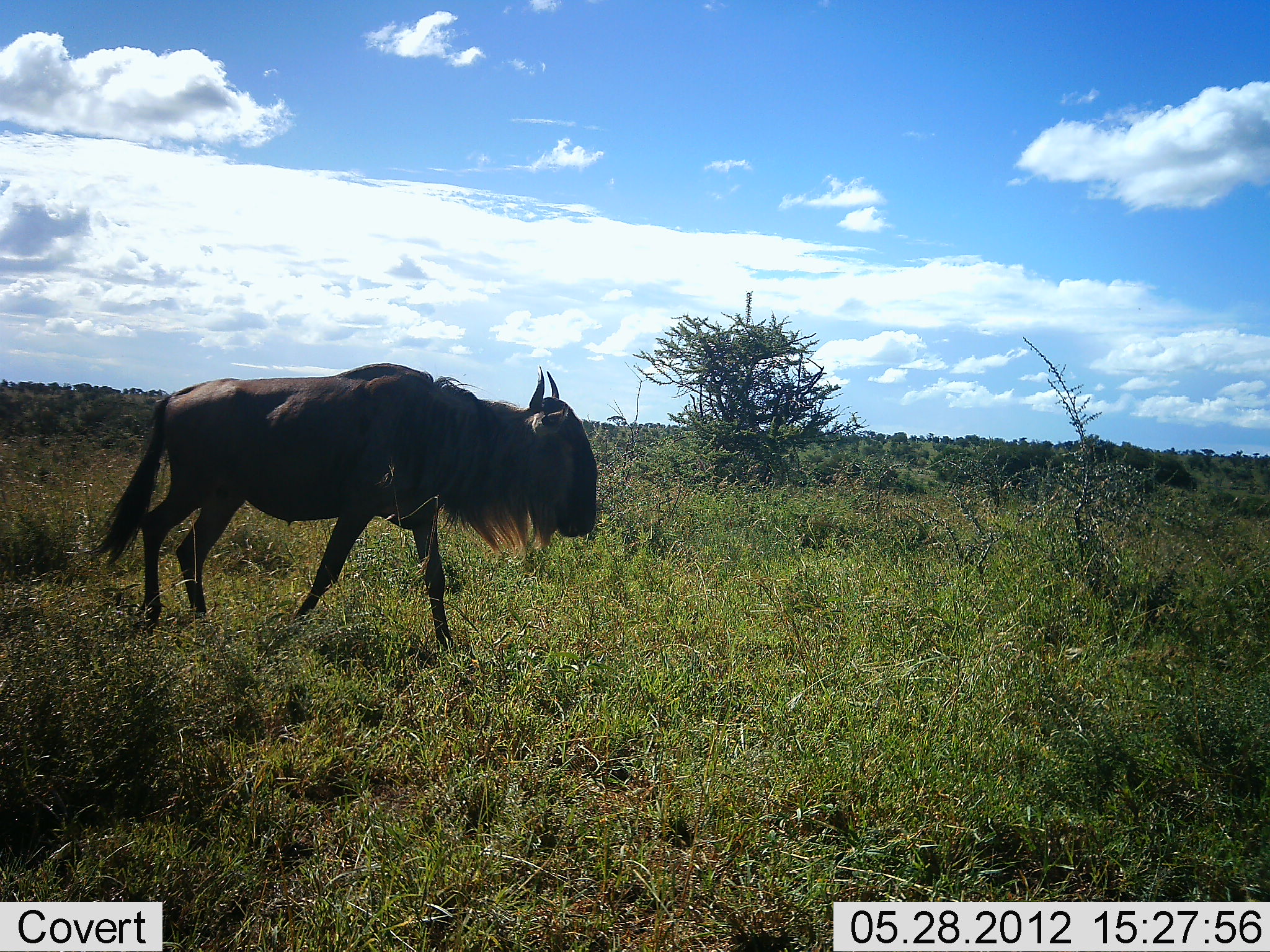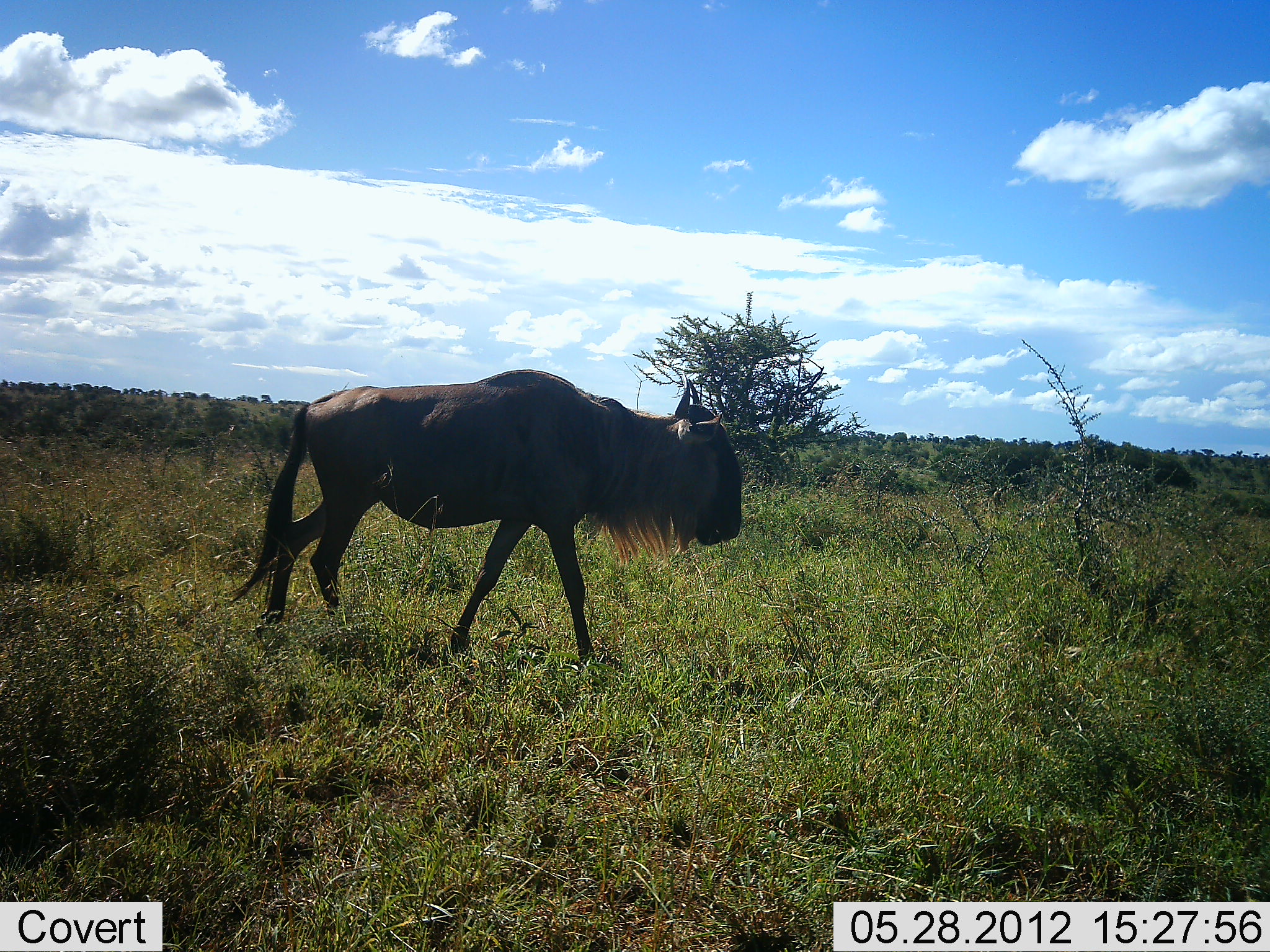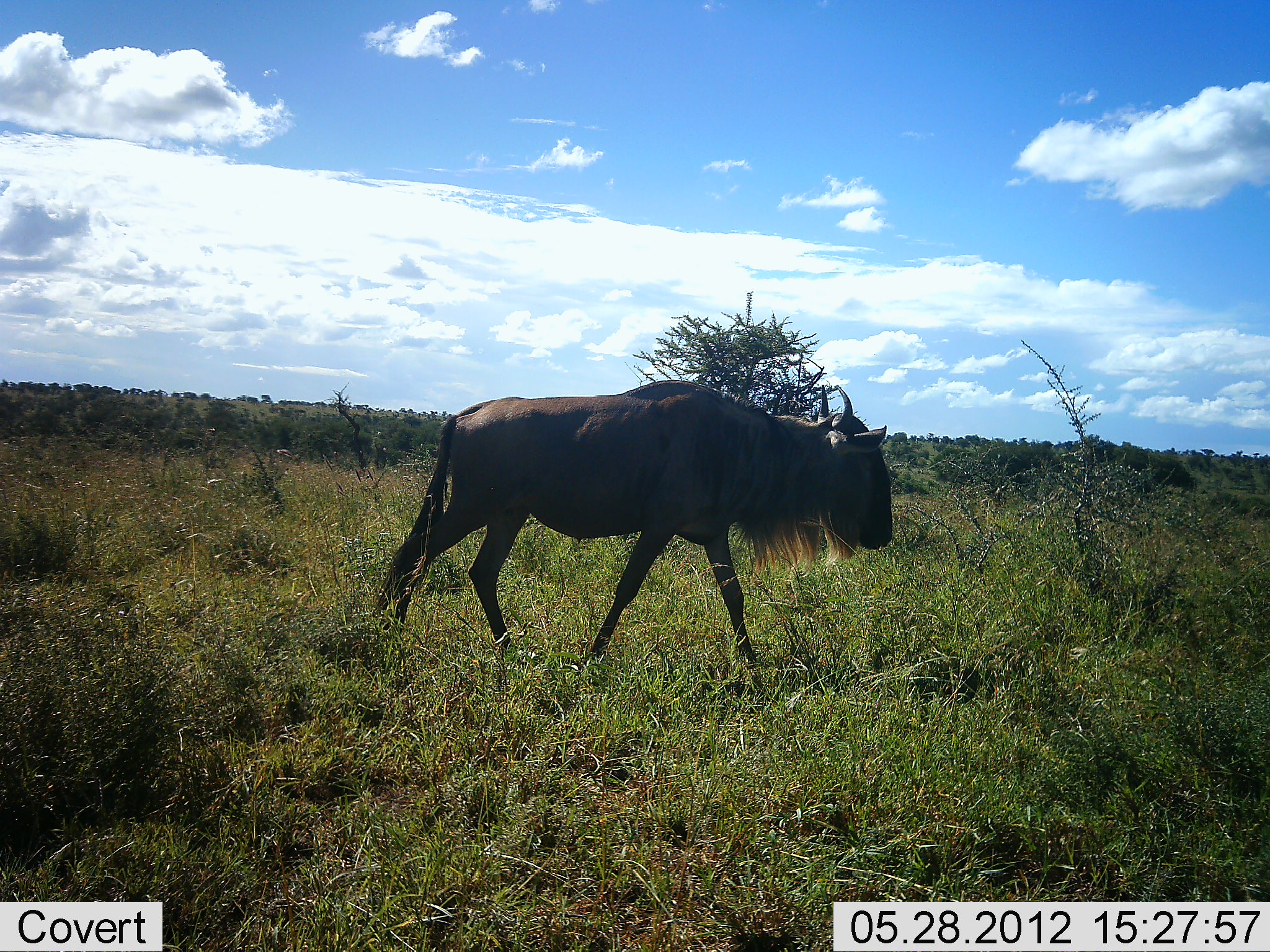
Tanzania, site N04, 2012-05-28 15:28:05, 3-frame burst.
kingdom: Animalia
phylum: Chordata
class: Mammalia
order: Artiodactyla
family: Bovidae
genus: Connochaetes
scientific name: Connochaetes taurinus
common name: blue wildebeest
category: wildebeest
Wildebeest (blue wildebeest) (Connochaetes taurinus), count 1. Behavior (volunteer vote fractions): standing 10%, resting 0%, moving 100%, interacting 0%. Young present (vote fraction): 0%. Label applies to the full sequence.